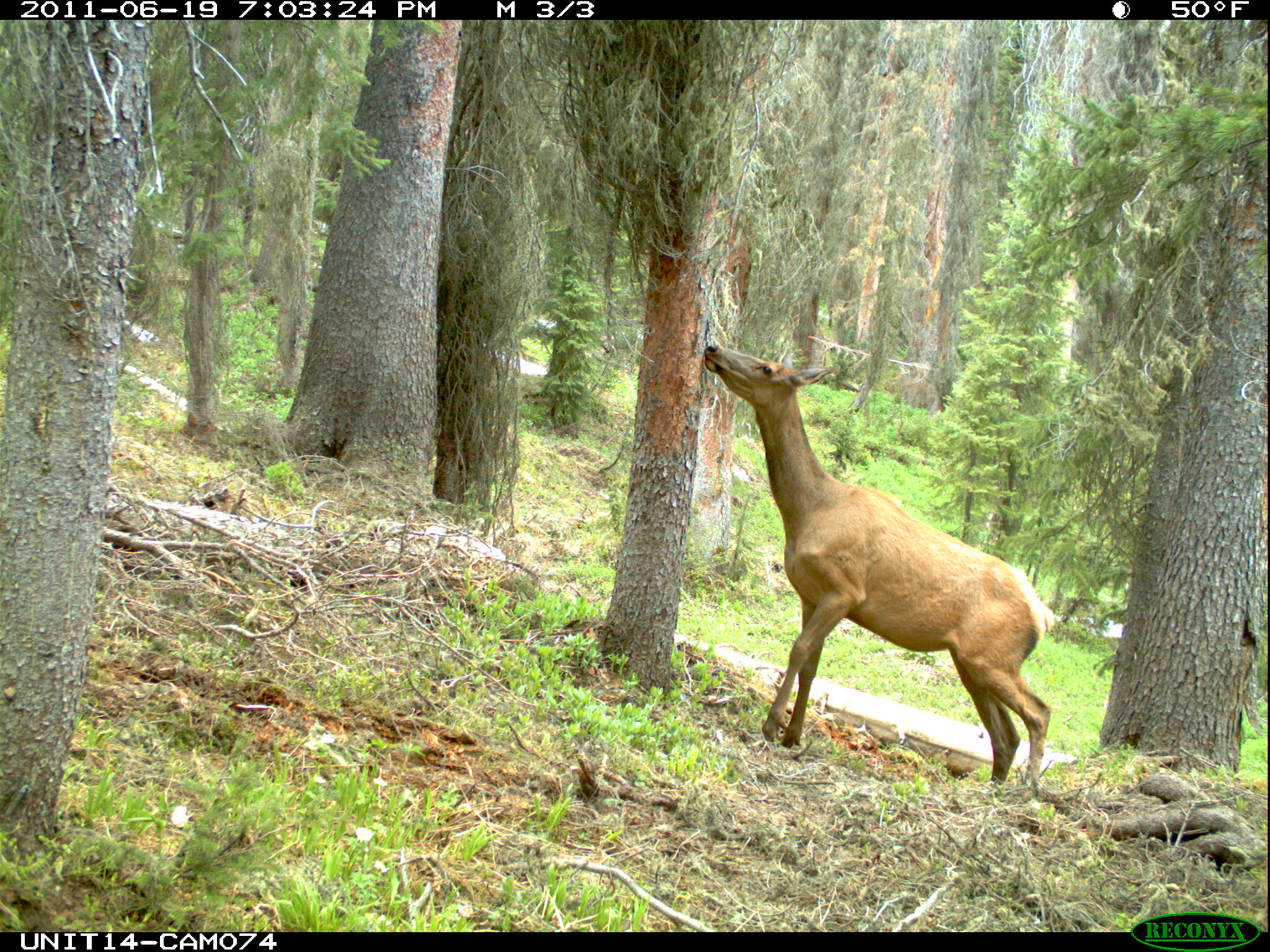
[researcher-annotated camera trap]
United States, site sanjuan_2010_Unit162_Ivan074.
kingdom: Animalia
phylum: Chordata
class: Mammalia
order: Artiodactyla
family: Cervidae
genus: Cervus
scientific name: Cervus elaphus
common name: red deer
Cervus elaphus (red deer).